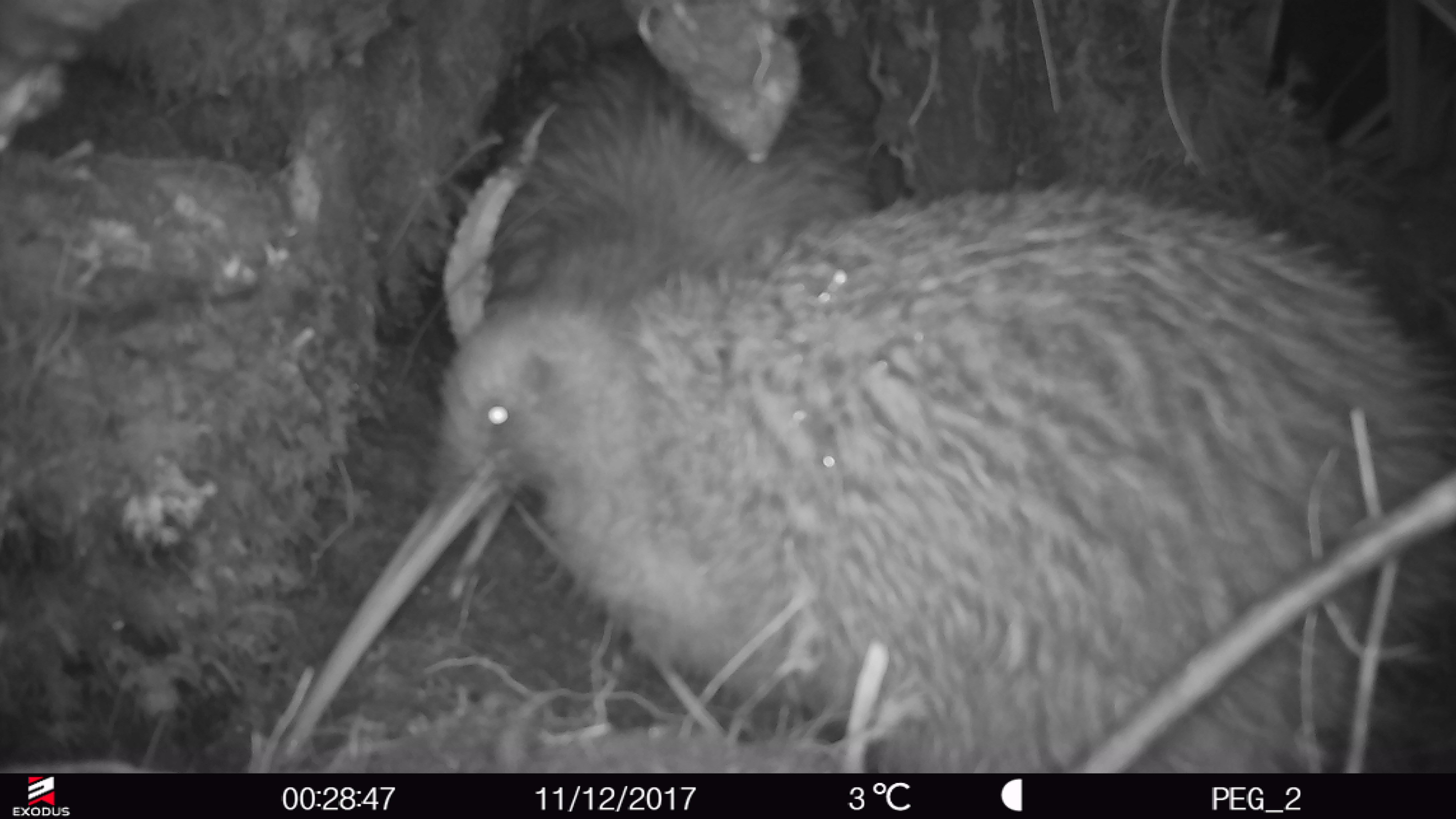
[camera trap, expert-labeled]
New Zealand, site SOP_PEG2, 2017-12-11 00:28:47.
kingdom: Animalia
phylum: Chordata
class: Aves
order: Apterygiformes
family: Apterygidae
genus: Apteryx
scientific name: Apteryx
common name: kiwi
Kiwi (Apteryx).